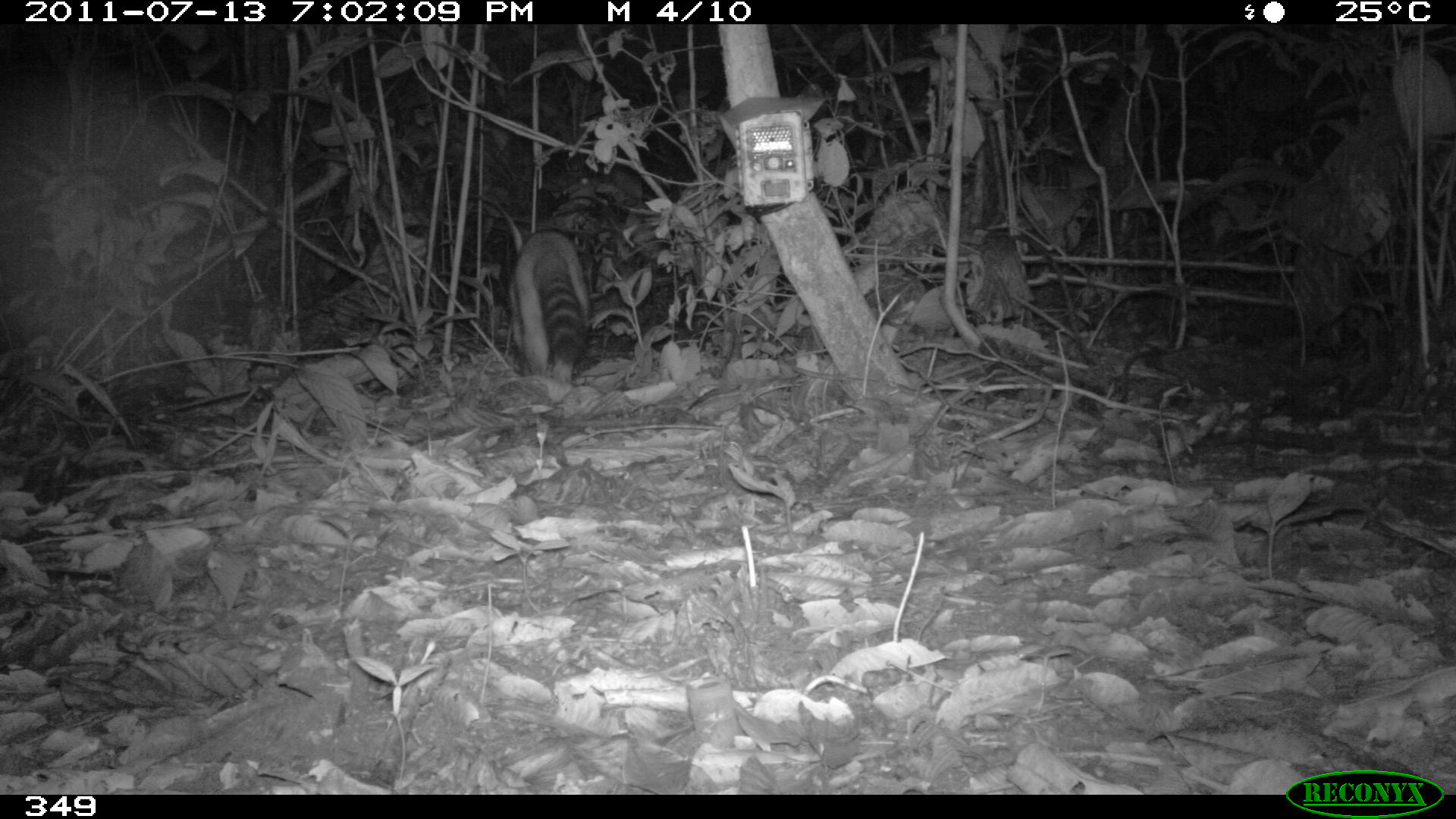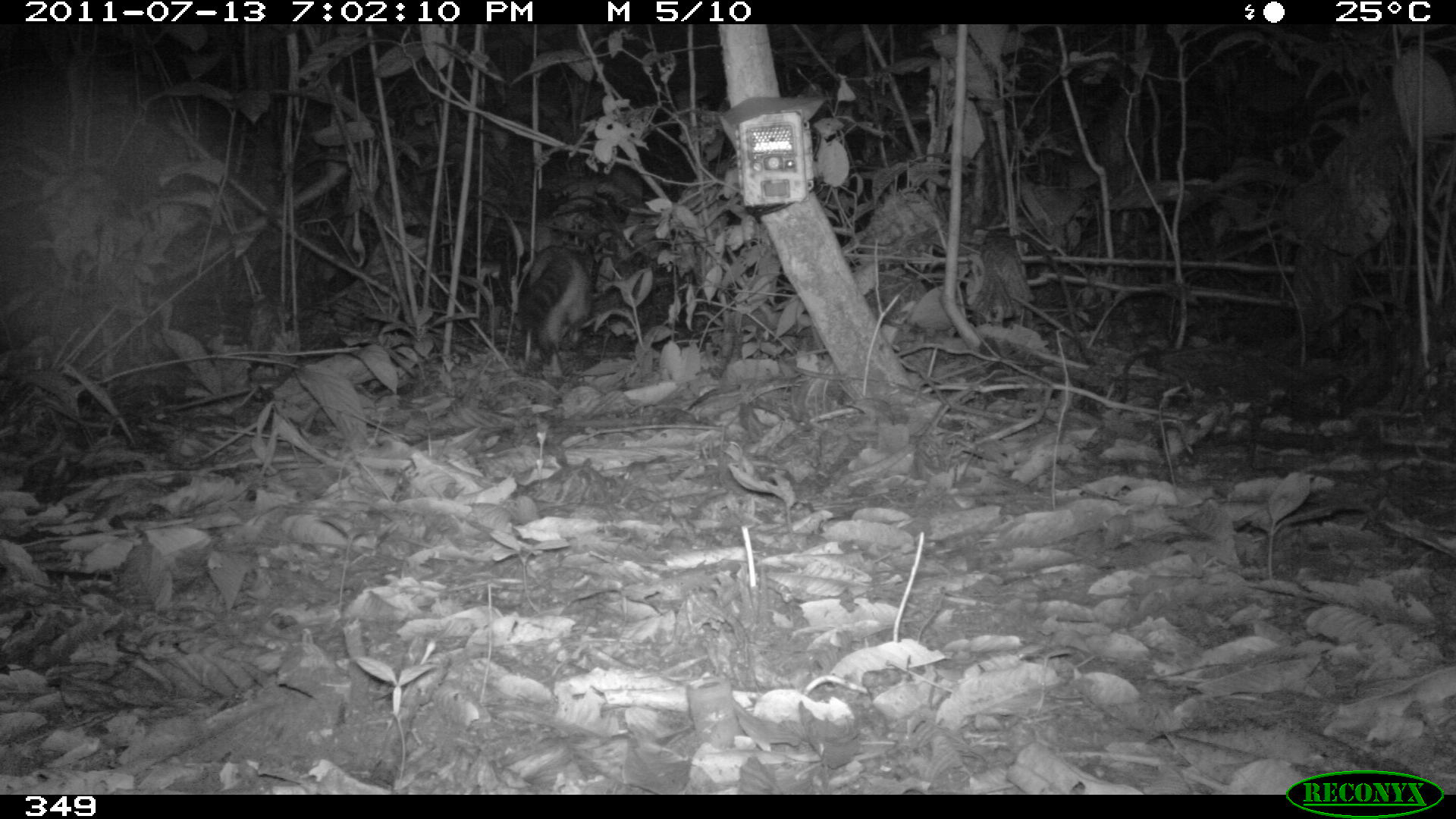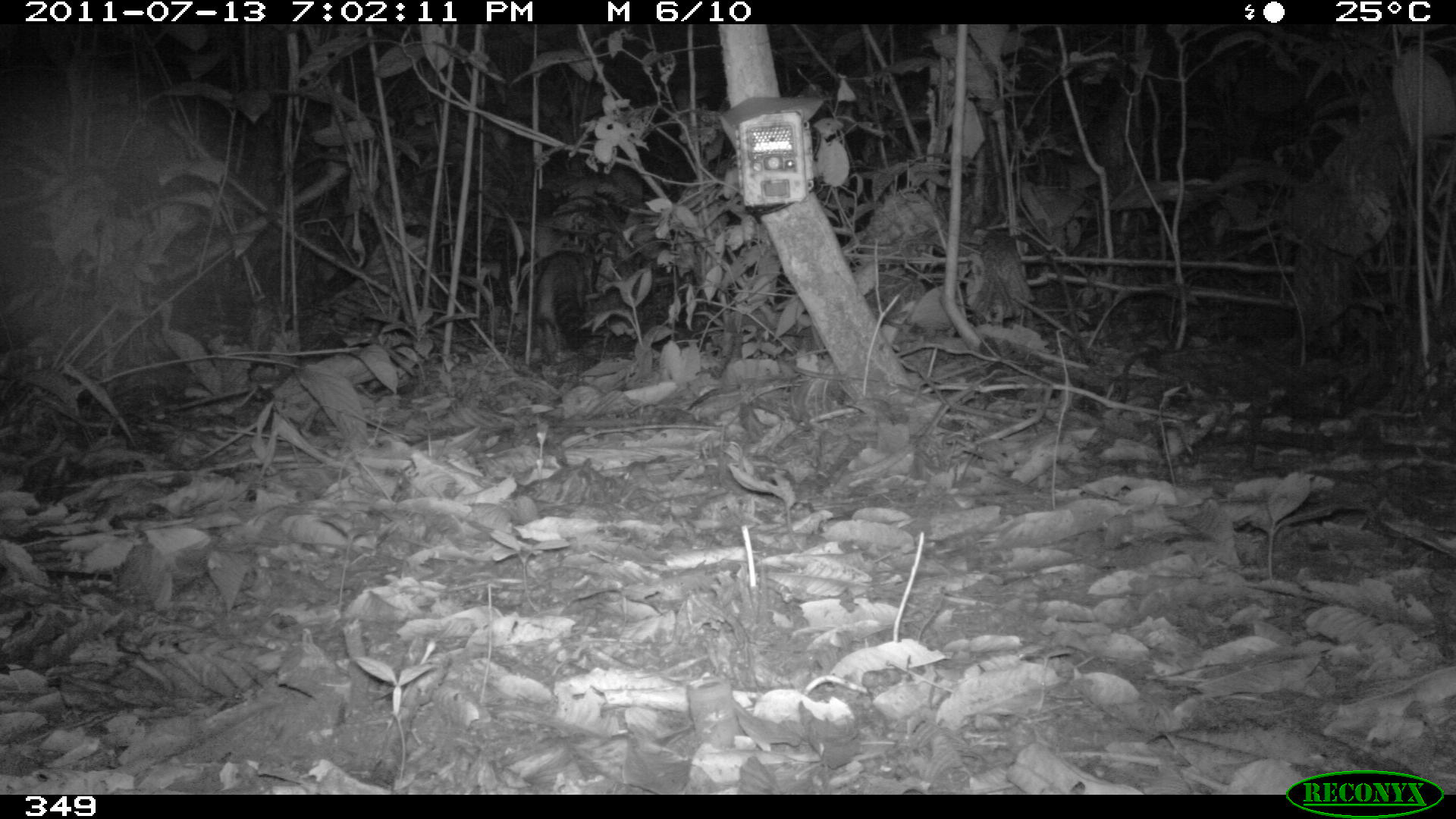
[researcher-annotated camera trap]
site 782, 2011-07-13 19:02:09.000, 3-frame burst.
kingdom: Animalia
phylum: Chordata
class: Mammalia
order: Carnivora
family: Procyonidae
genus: Procyon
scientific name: Procyon cancrivorus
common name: crab-eating raccoon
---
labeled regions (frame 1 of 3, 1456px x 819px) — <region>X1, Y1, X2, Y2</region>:
procyon cancrivorus: <region>506, 228, 591, 385</region>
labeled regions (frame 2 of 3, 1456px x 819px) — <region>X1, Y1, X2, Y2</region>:
procyon cancrivorus: <region>517, 241, 598, 379</region>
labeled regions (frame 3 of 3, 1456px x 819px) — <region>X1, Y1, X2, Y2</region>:
procyon cancrivorus: <region>530, 248, 588, 367</region>